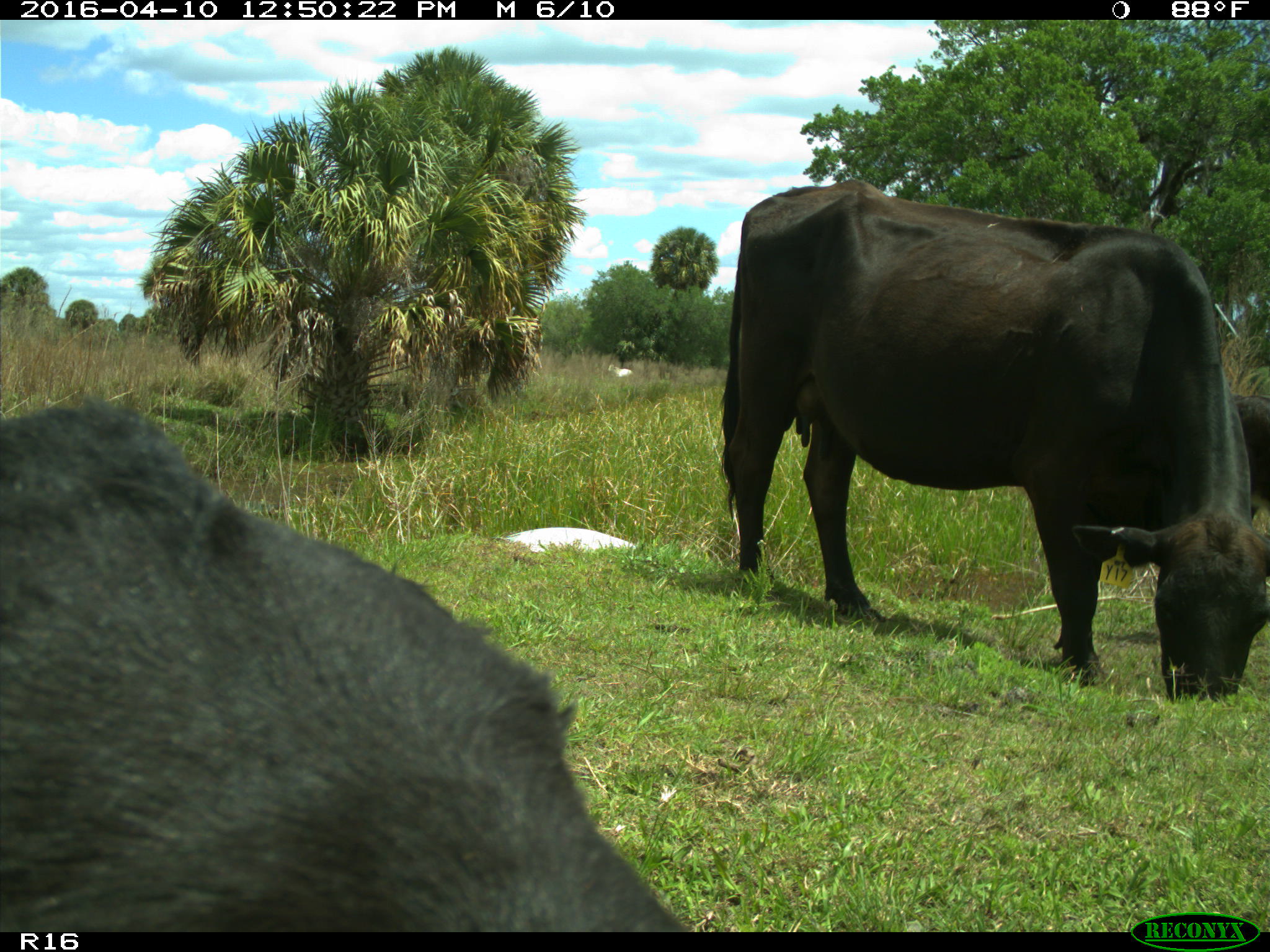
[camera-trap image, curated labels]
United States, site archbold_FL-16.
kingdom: Animalia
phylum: Chordata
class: Mammalia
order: Artiodactyla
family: Bovidae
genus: Bos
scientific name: Bos taurus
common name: domestic cow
Bos taurus (domestic cow).